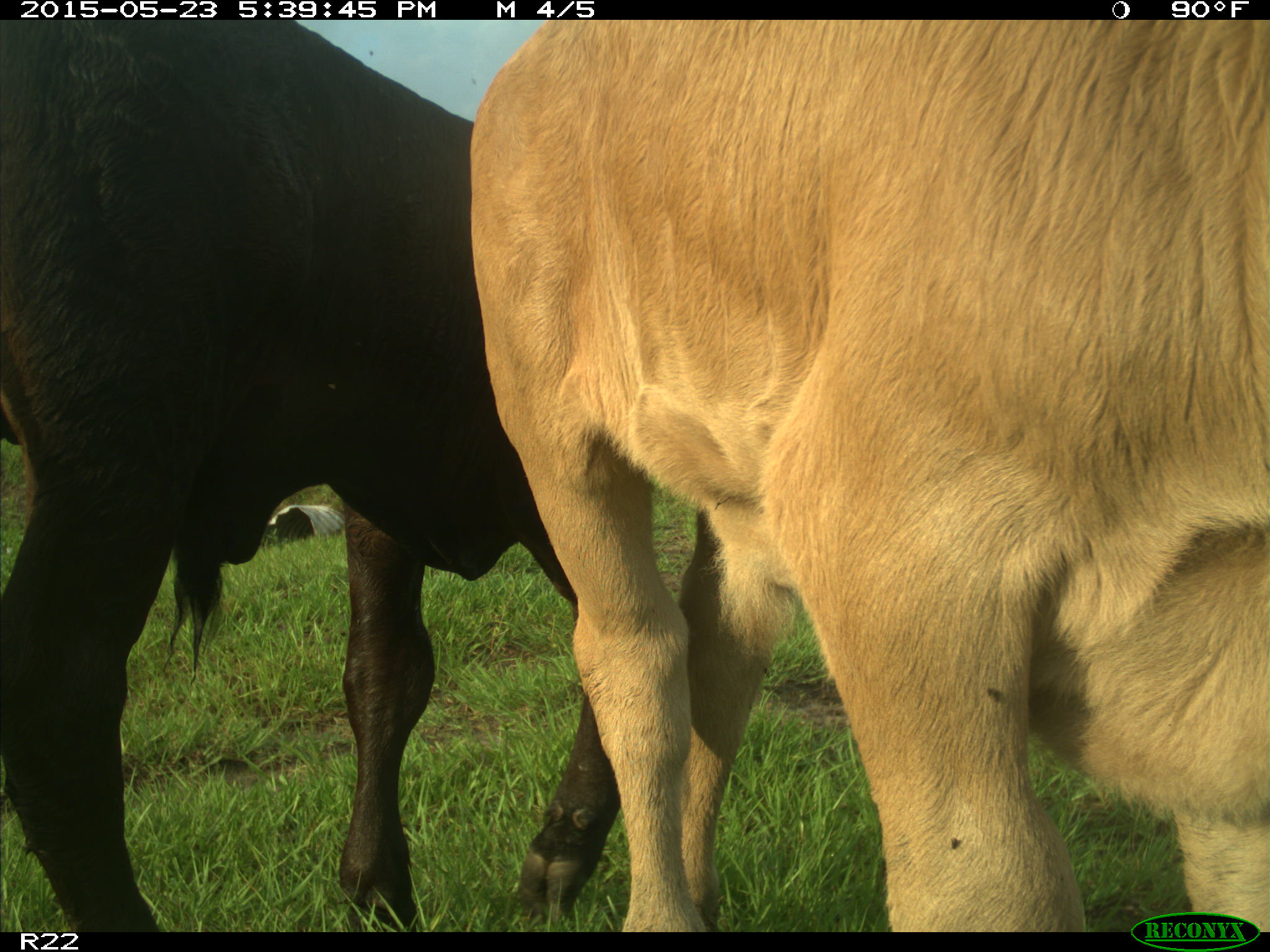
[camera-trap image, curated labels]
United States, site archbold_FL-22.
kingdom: Animalia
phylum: Chordata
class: Mammalia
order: Artiodactyla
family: Bovidae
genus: Bos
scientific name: Bos taurus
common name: domestic cow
Bos taurus (domestic cow).